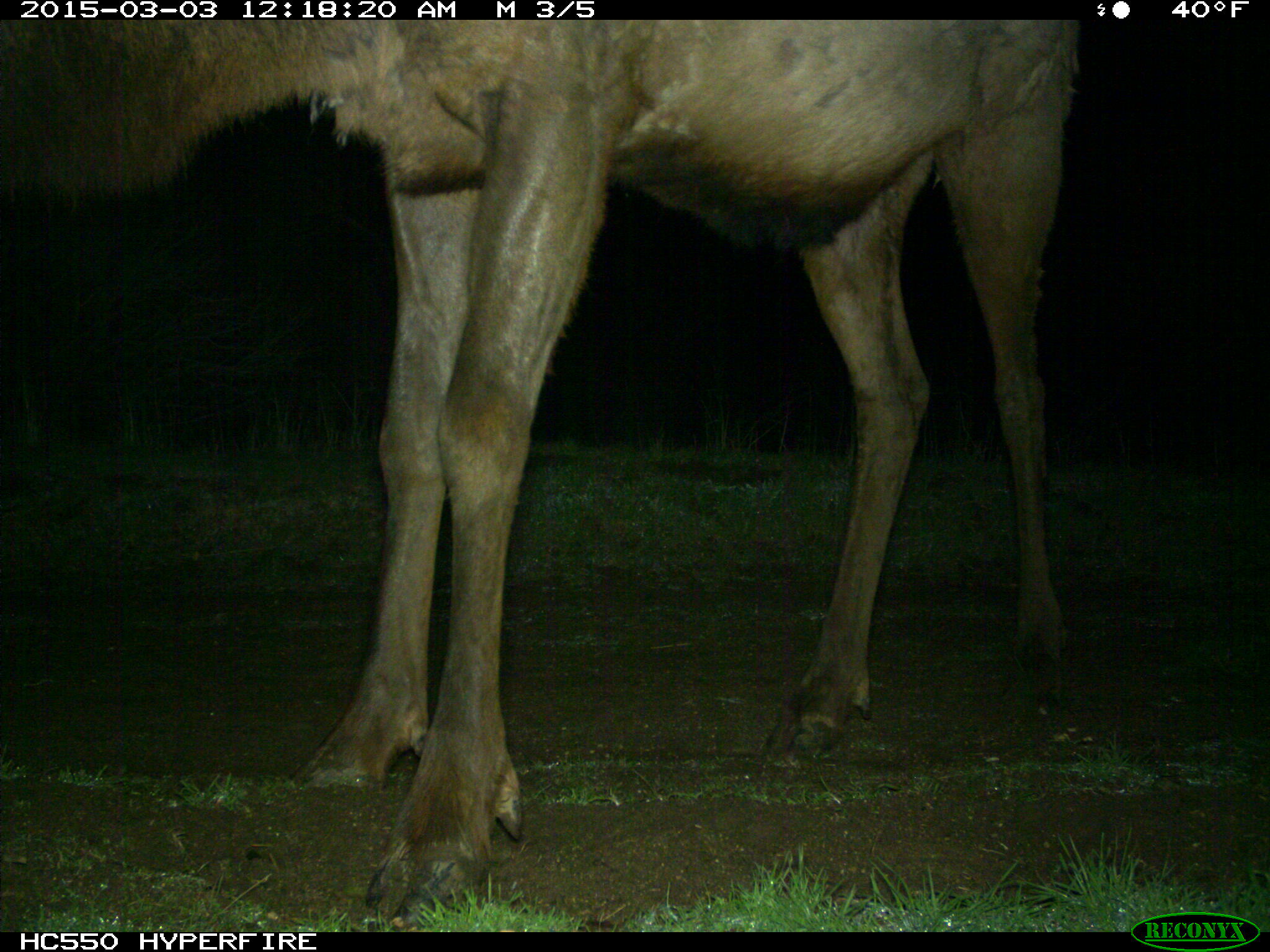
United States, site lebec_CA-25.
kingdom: Animalia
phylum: Chordata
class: Mammalia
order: Artiodactyla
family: Cervidae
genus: Cervus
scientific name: Cervus canadensis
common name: elk